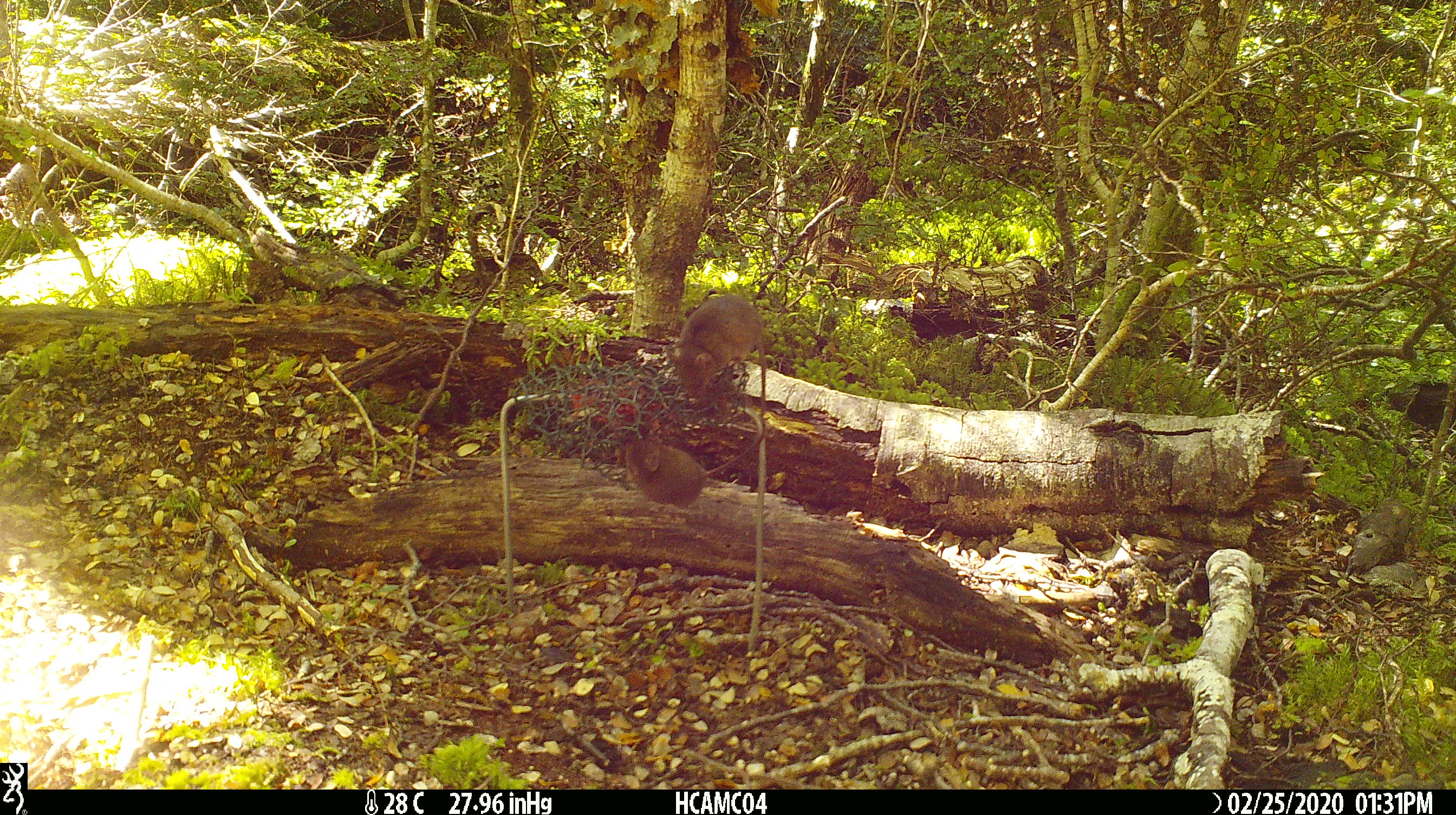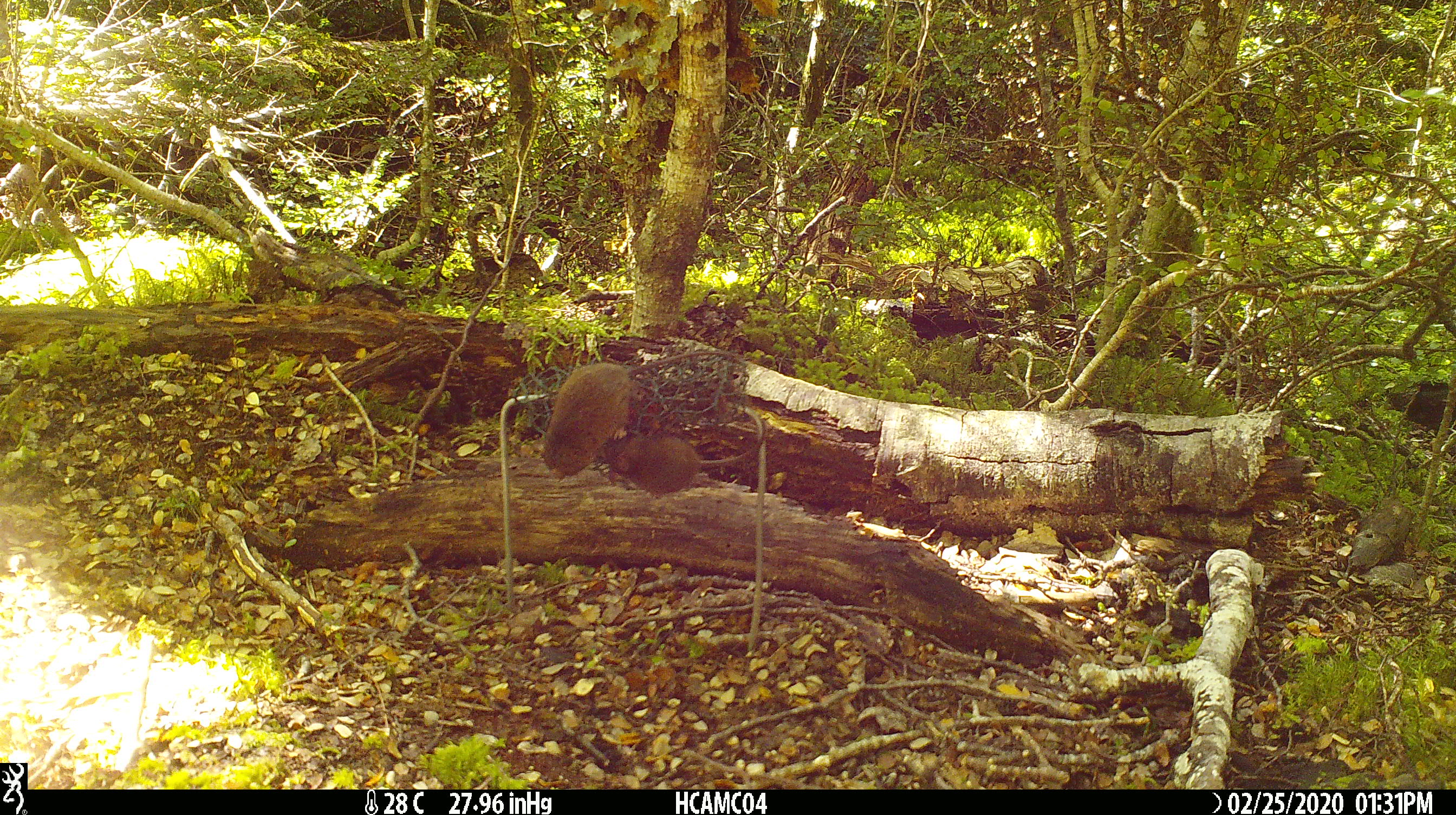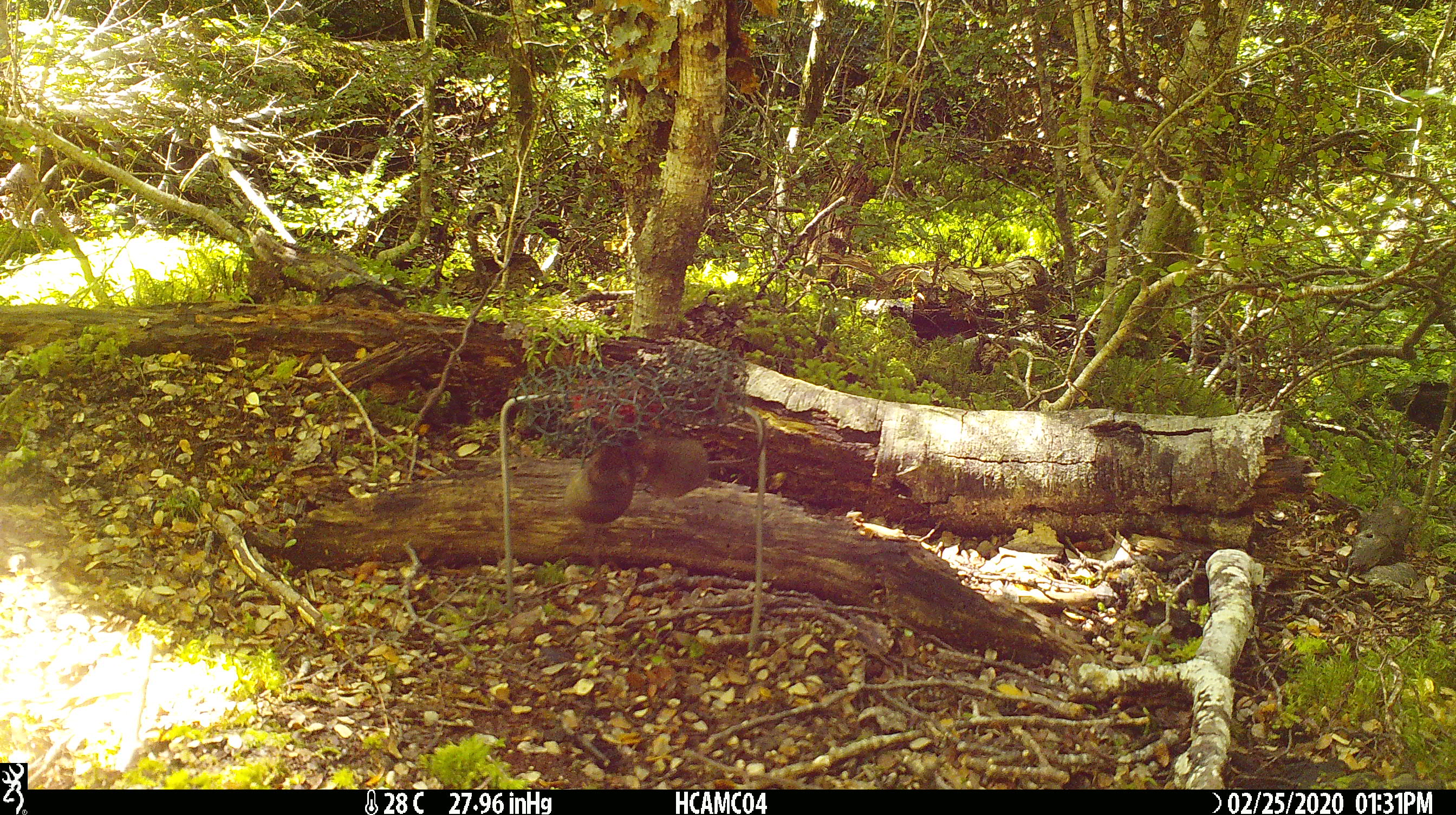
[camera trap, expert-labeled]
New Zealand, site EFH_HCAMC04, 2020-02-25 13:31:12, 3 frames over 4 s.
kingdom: Animalia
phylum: Chordata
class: Mammalia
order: Rodentia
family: Muridae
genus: Mus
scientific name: Mus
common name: mouse